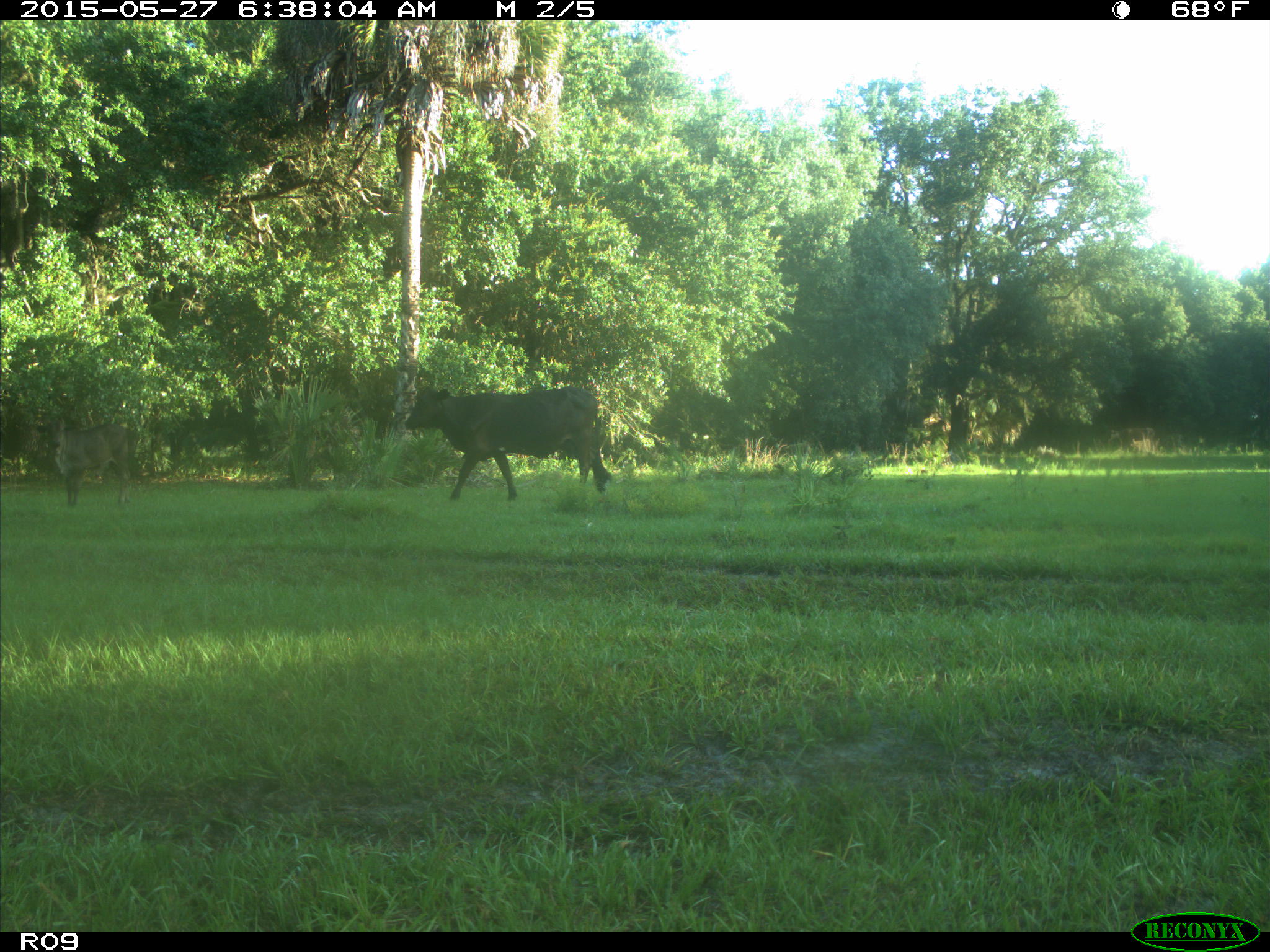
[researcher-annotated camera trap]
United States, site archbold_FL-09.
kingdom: Animalia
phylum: Chordata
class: Mammalia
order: Artiodactyla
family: Bovidae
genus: Bos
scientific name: Bos taurus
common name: domestic cow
Bos taurus (domestic cow).